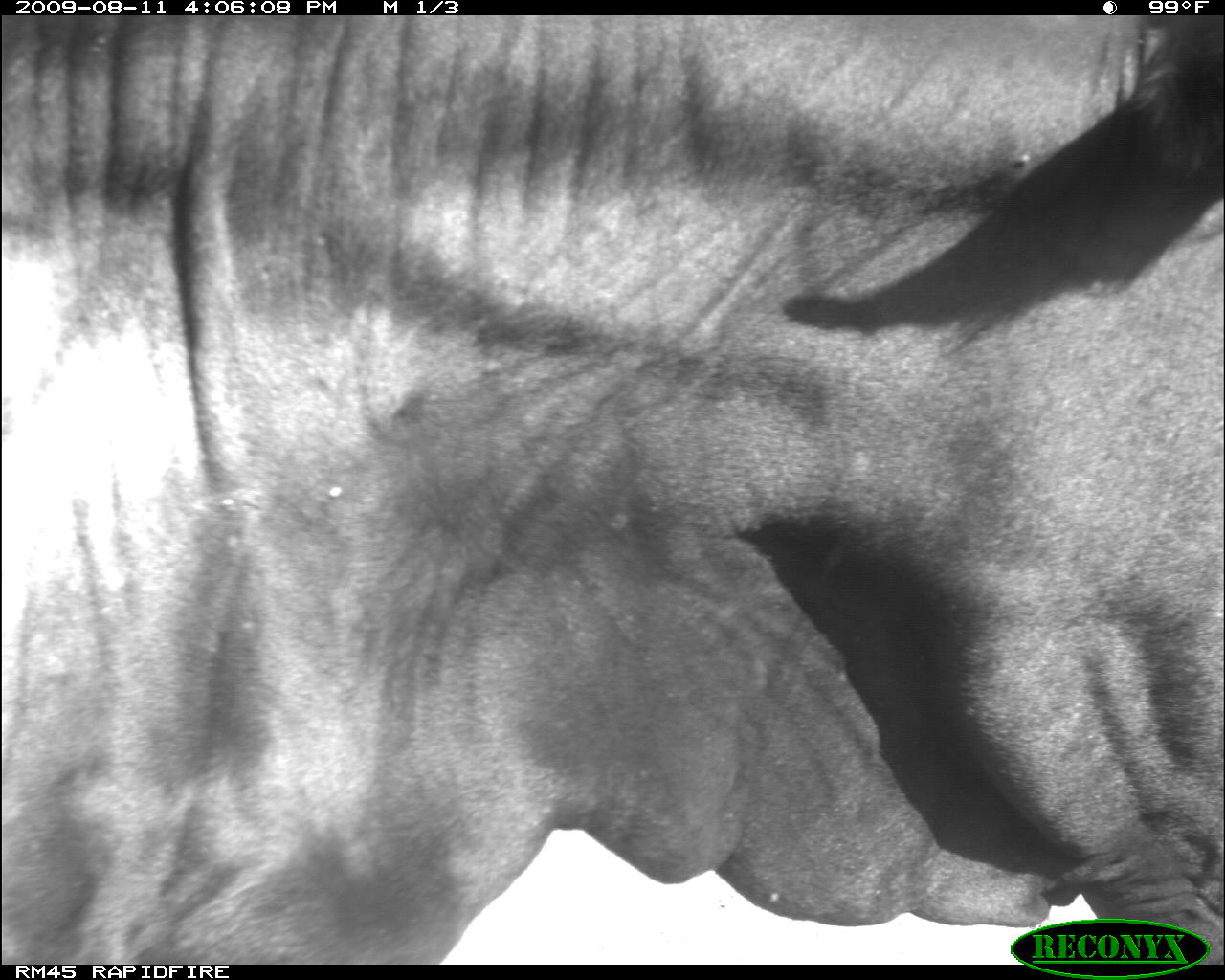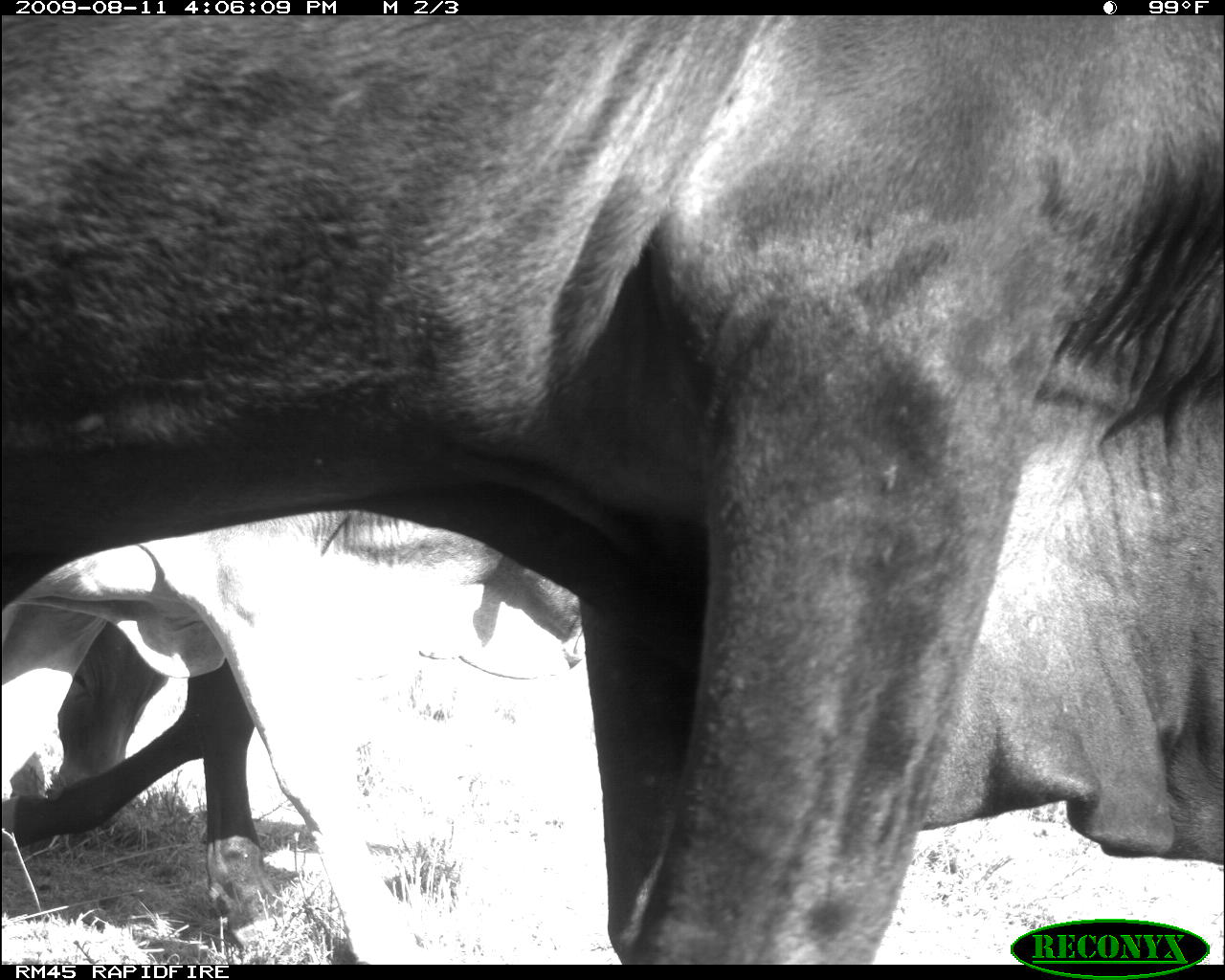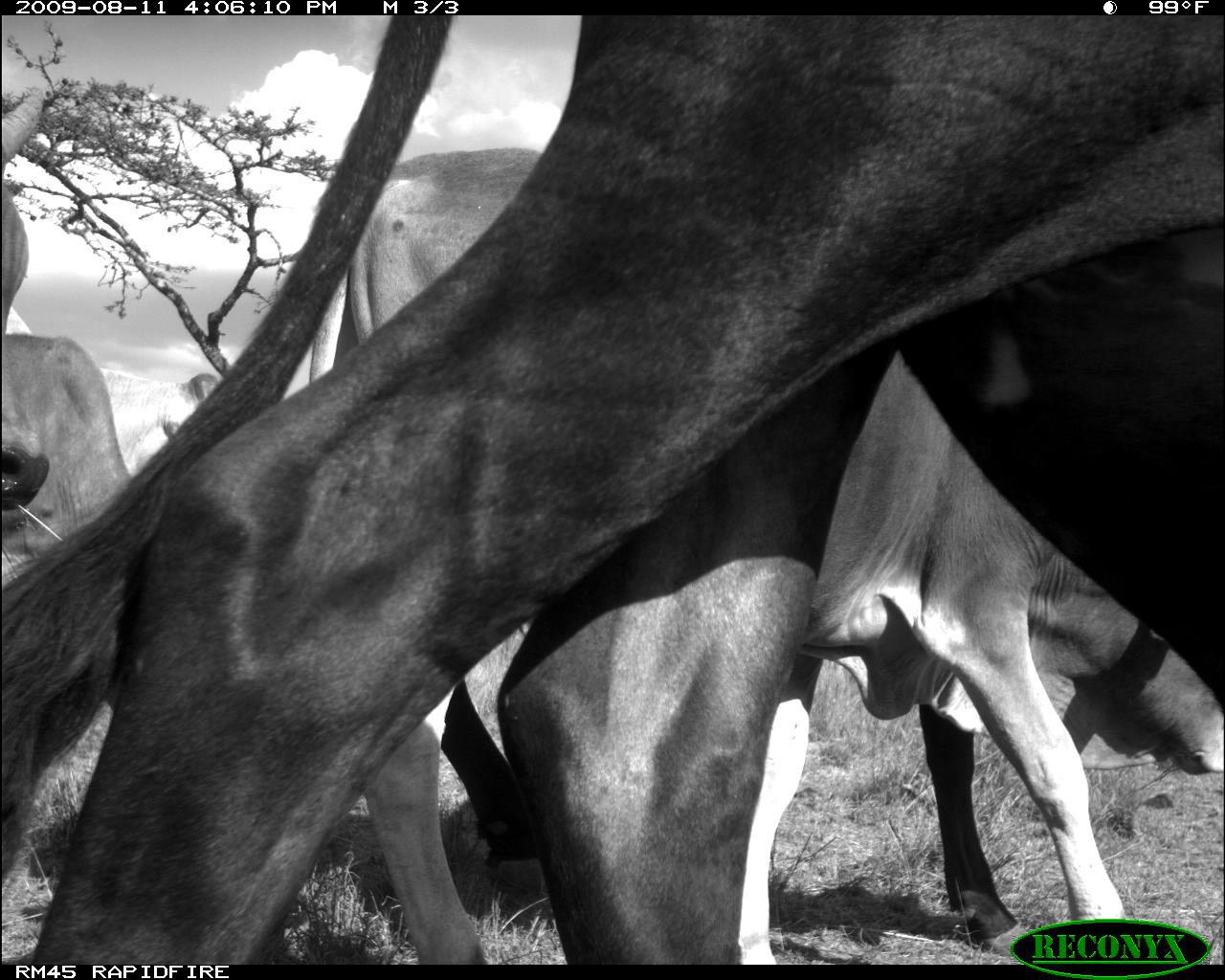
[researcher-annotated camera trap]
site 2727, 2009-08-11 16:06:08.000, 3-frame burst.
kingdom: Animalia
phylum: Chordata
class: Mammalia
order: Artiodactyla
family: Bovidae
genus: Bos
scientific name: Bos taurus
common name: domestic cattle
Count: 1.